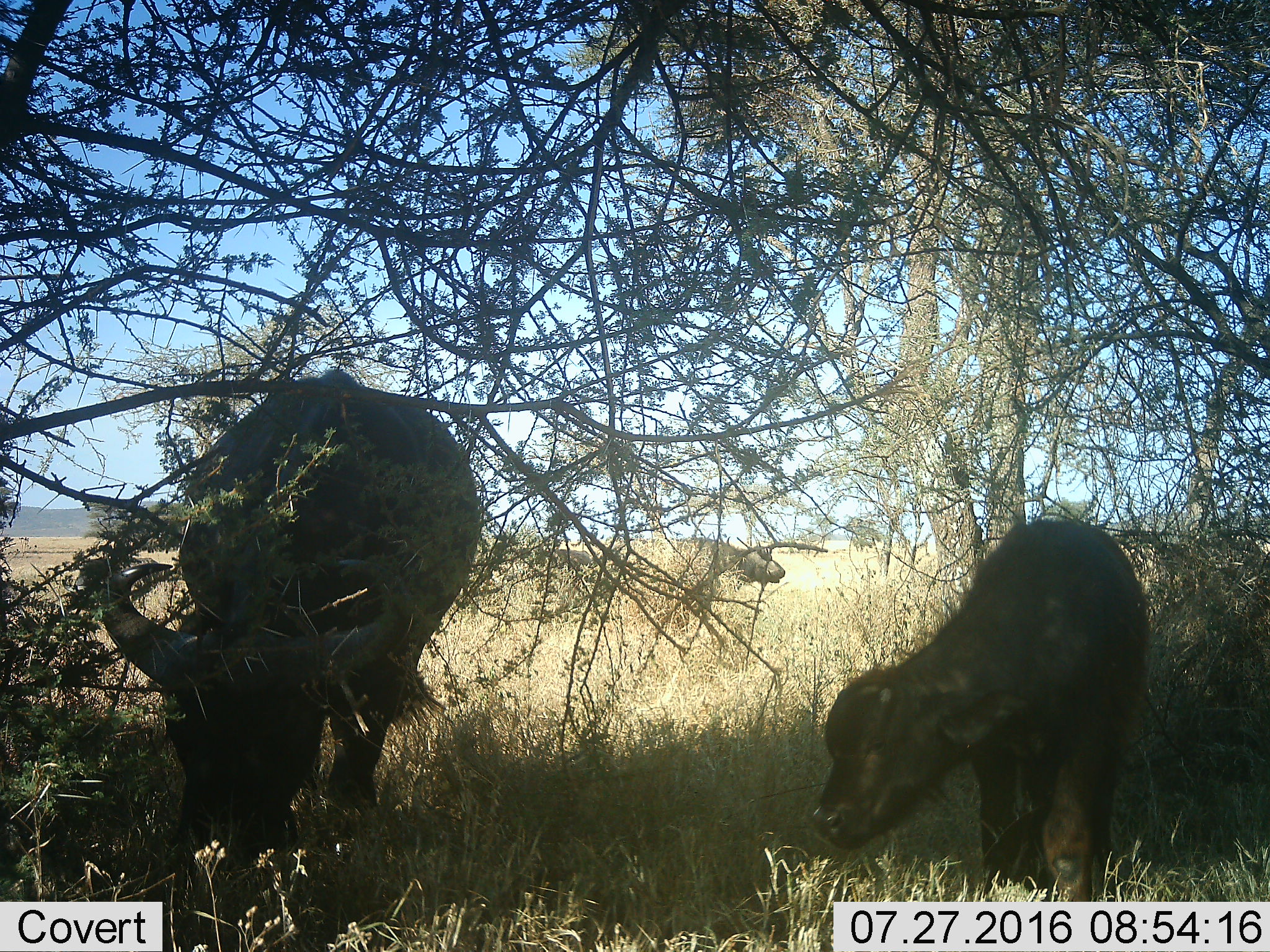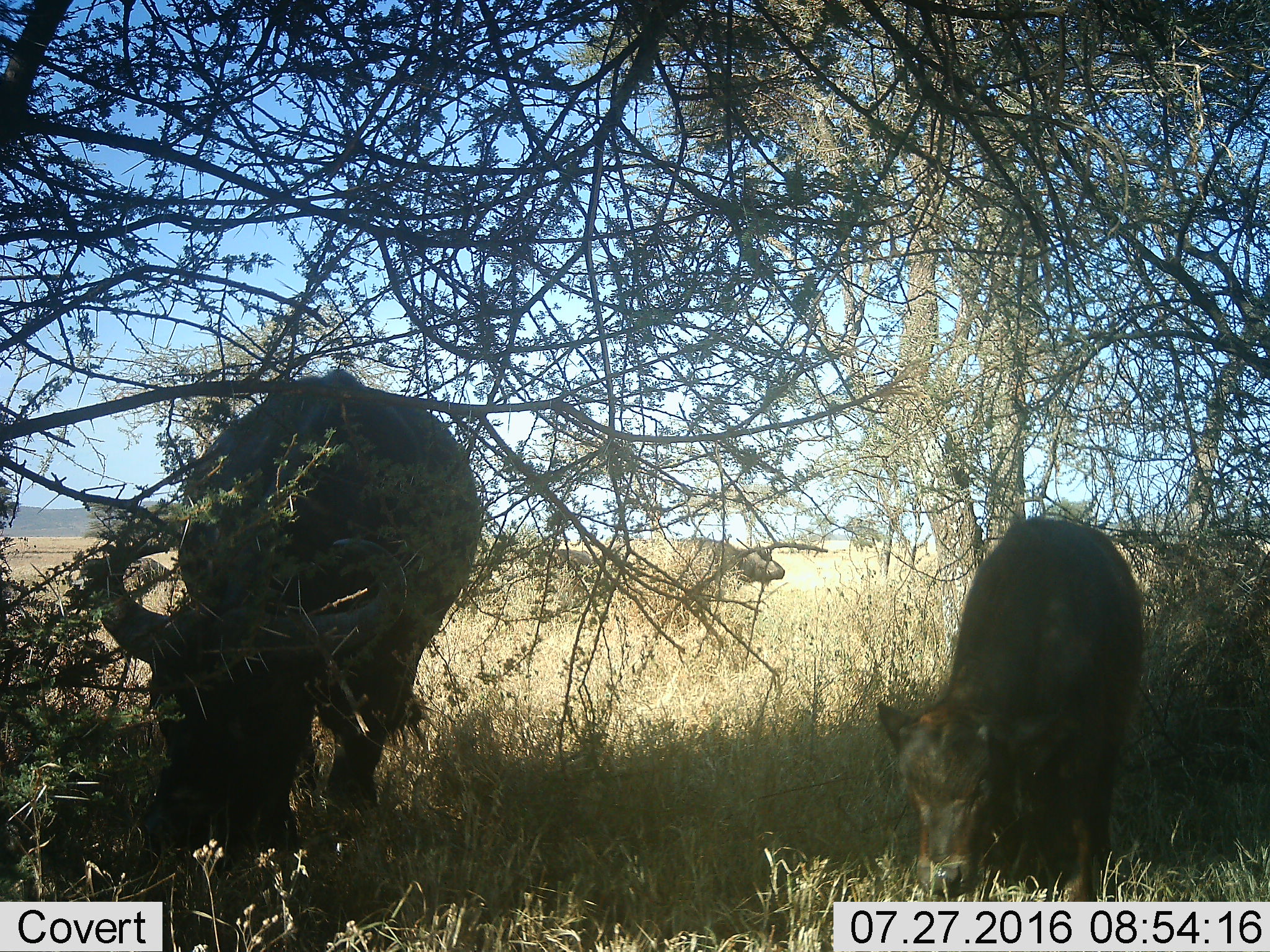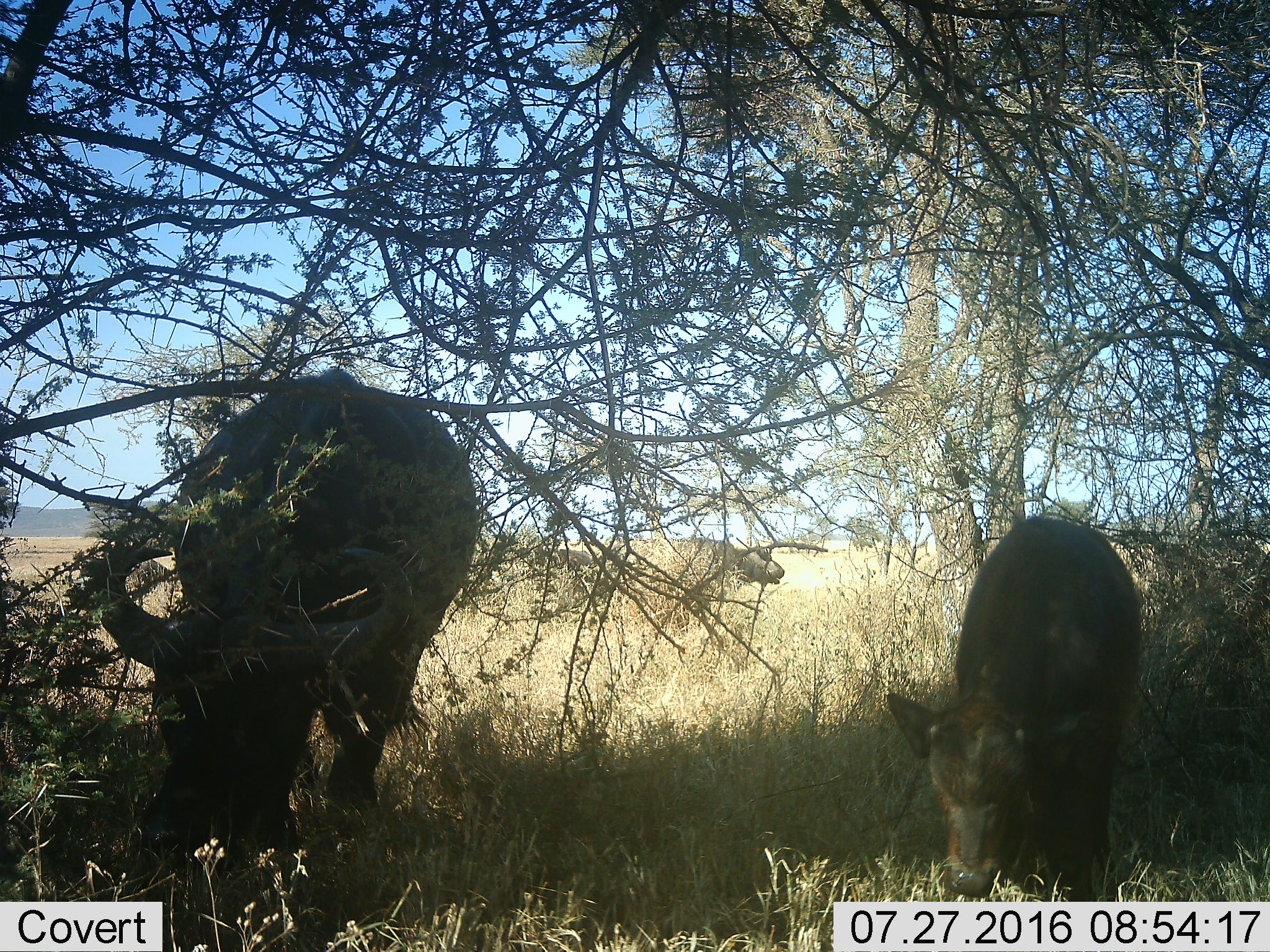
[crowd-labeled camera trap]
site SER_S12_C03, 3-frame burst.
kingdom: Animalia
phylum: Chordata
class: Mammalia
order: Artiodactyla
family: Bovidae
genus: Syncerus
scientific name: Syncerus caffer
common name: african buffalo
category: buffalo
Buffalo (african buffalo) (Syncerus caffer), count 2. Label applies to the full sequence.